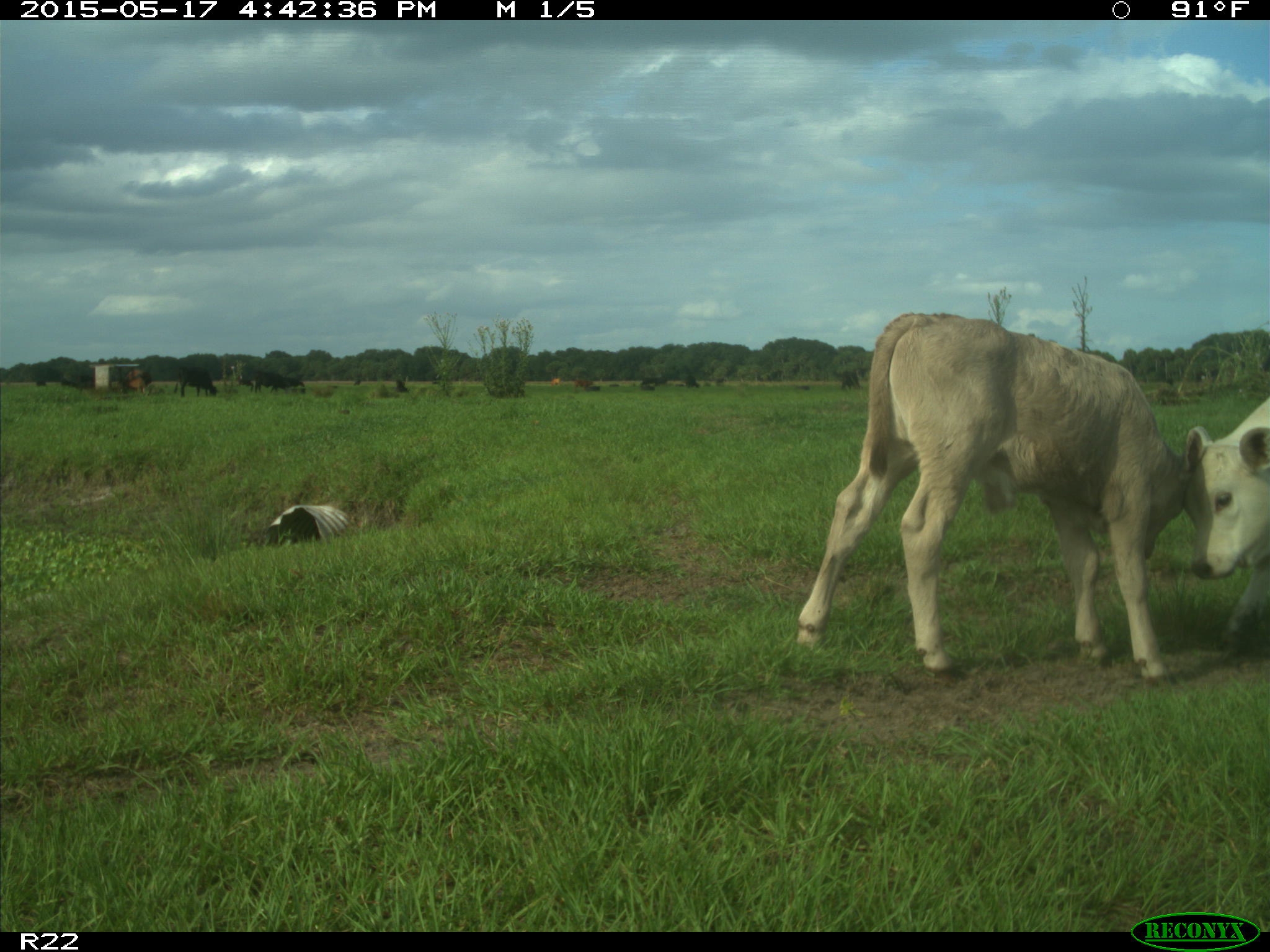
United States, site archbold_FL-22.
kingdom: Animalia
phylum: Chordata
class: Mammalia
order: Artiodactyla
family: Bovidae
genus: Bos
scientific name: Bos taurus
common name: domestic cow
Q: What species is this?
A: Bos taurus (domestic cow).